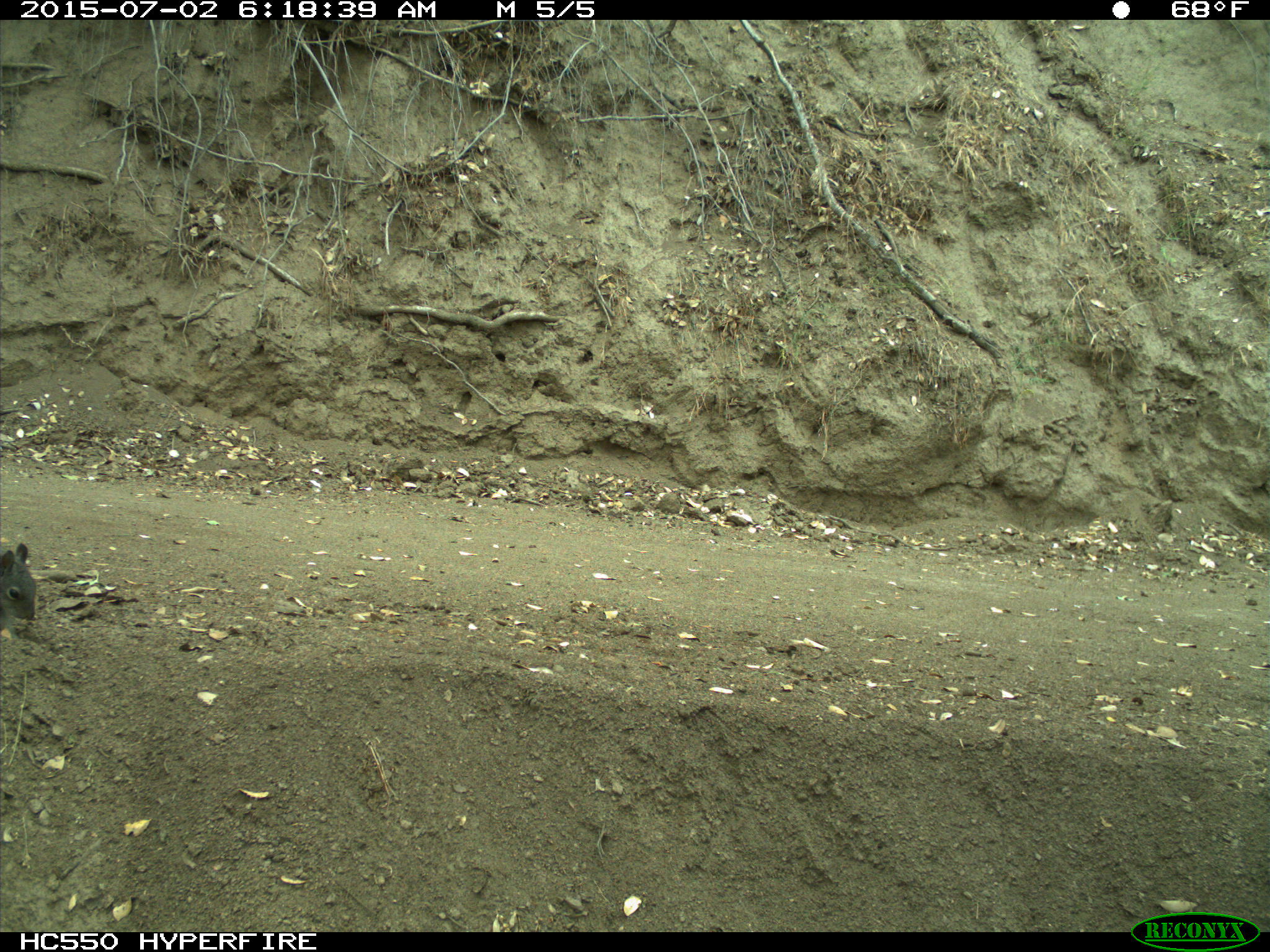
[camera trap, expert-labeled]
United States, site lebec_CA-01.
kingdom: Animalia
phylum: Chordata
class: Mammalia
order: Rodentia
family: Sciuridae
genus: Sciurus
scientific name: Sciurus carolinensis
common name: eastern gray squirrel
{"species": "Sciurus carolinensis (eastern gray squirrel)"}